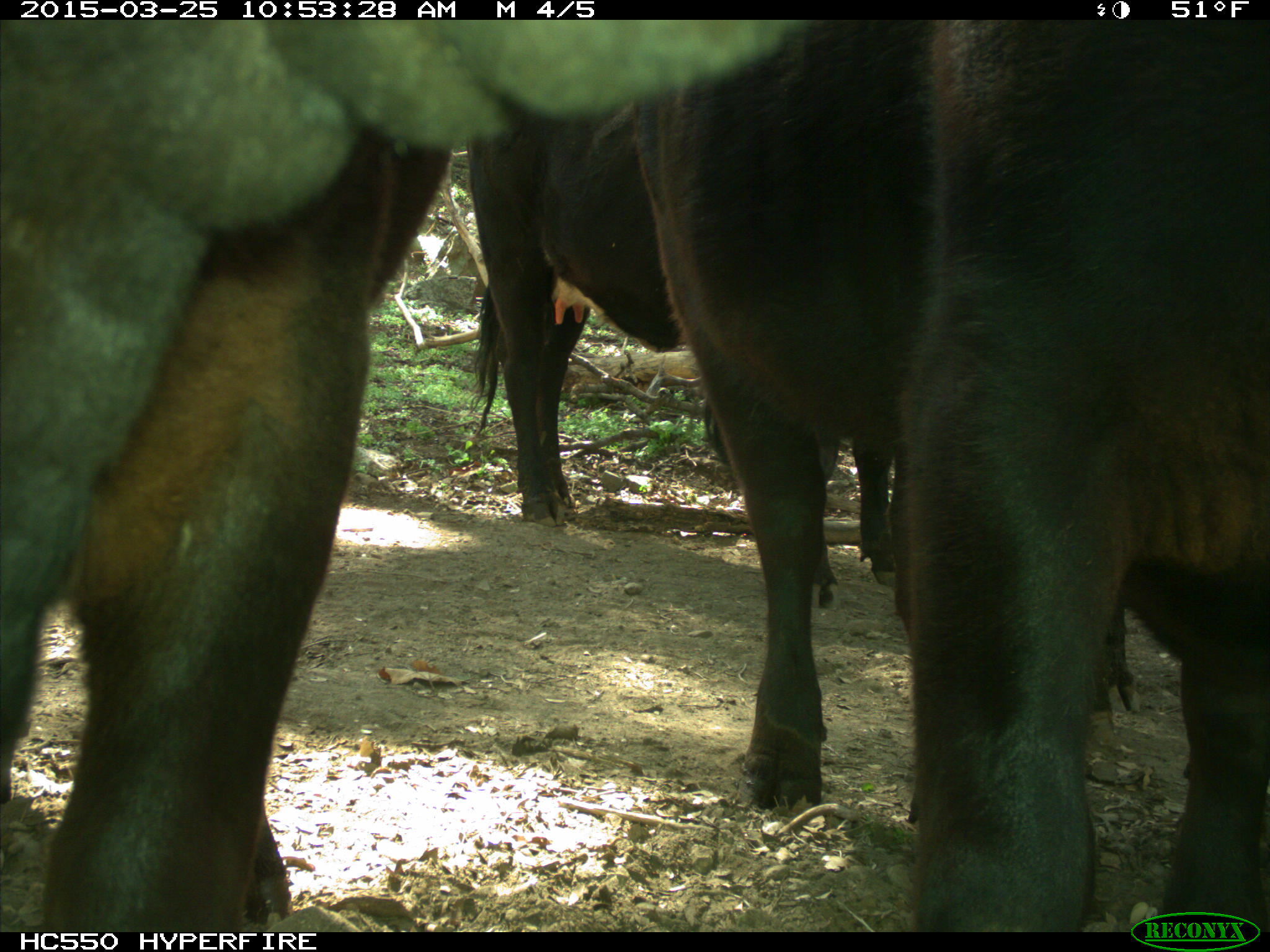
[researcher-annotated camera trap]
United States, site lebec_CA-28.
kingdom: Animalia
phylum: Chordata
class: Mammalia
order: Artiodactyla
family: Bovidae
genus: Bos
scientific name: Bos taurus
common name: domestic cow